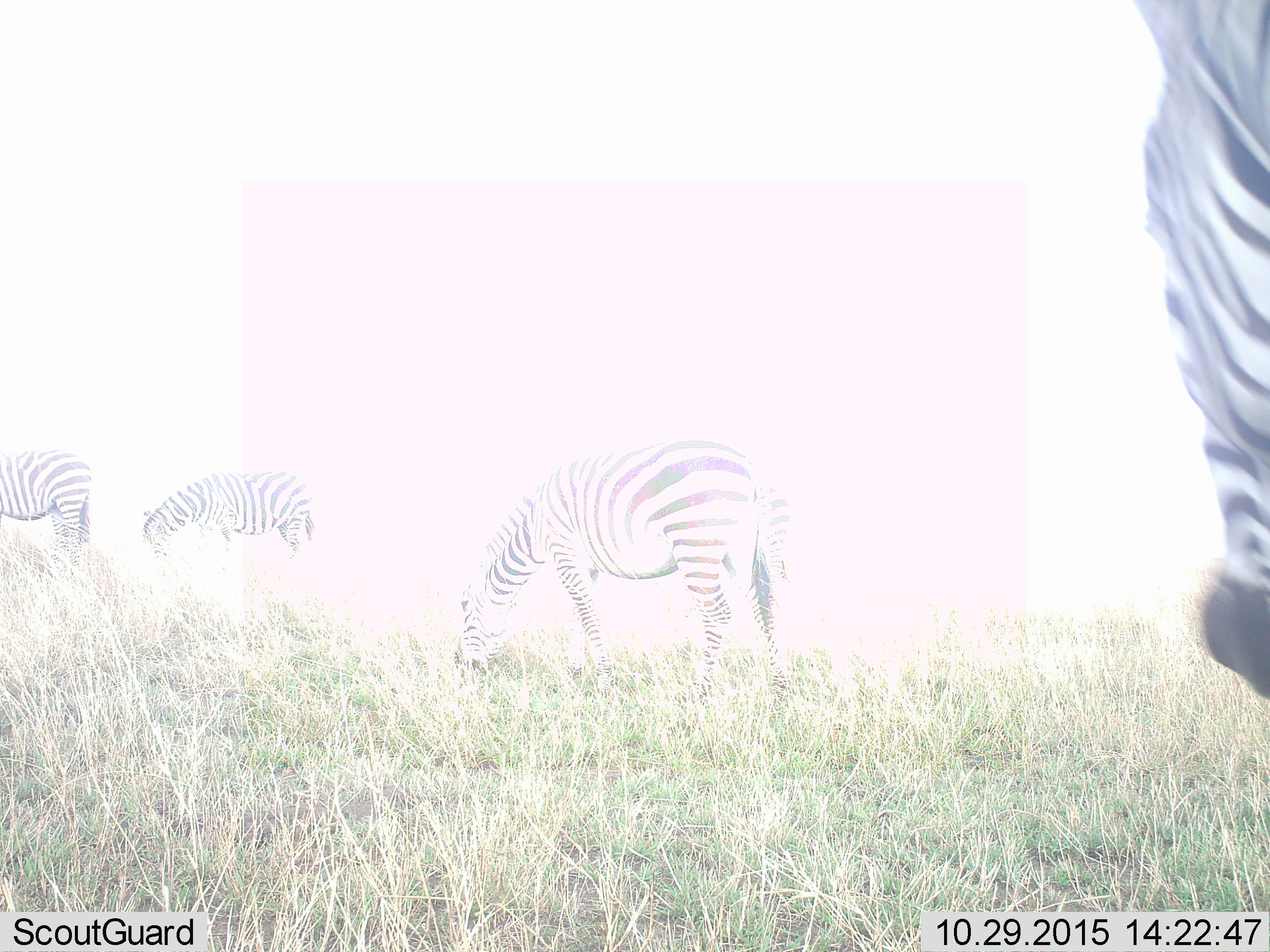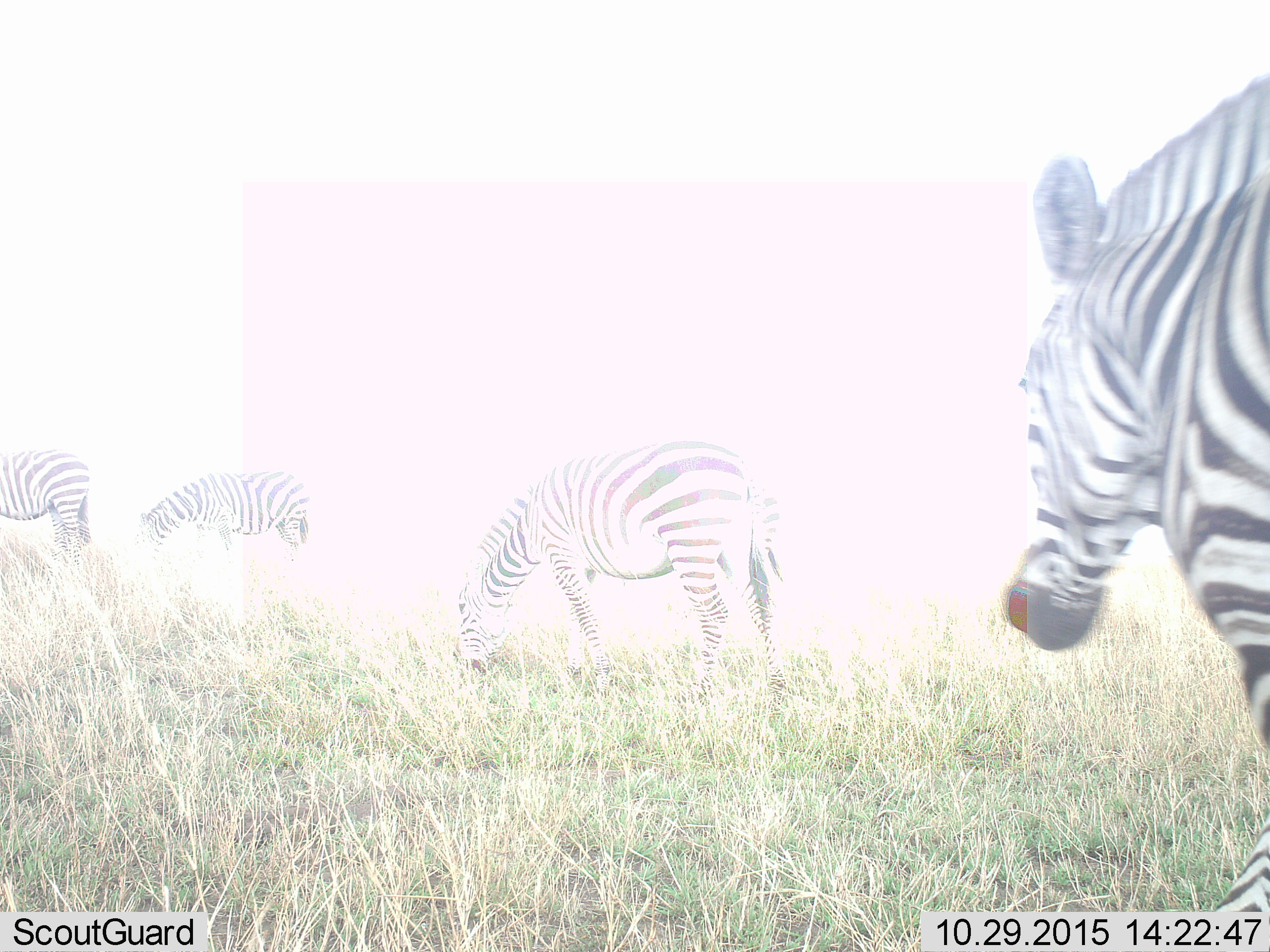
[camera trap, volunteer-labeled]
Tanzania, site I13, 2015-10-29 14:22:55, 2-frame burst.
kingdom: Animalia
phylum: Chordata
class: Mammalia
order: Perissodactyla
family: Equidae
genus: Equus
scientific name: Equus quagga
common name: plains zebra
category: zebra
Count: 4.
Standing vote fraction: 33%.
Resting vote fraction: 0%.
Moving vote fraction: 56%.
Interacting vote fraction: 0%.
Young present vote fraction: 0%.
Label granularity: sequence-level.